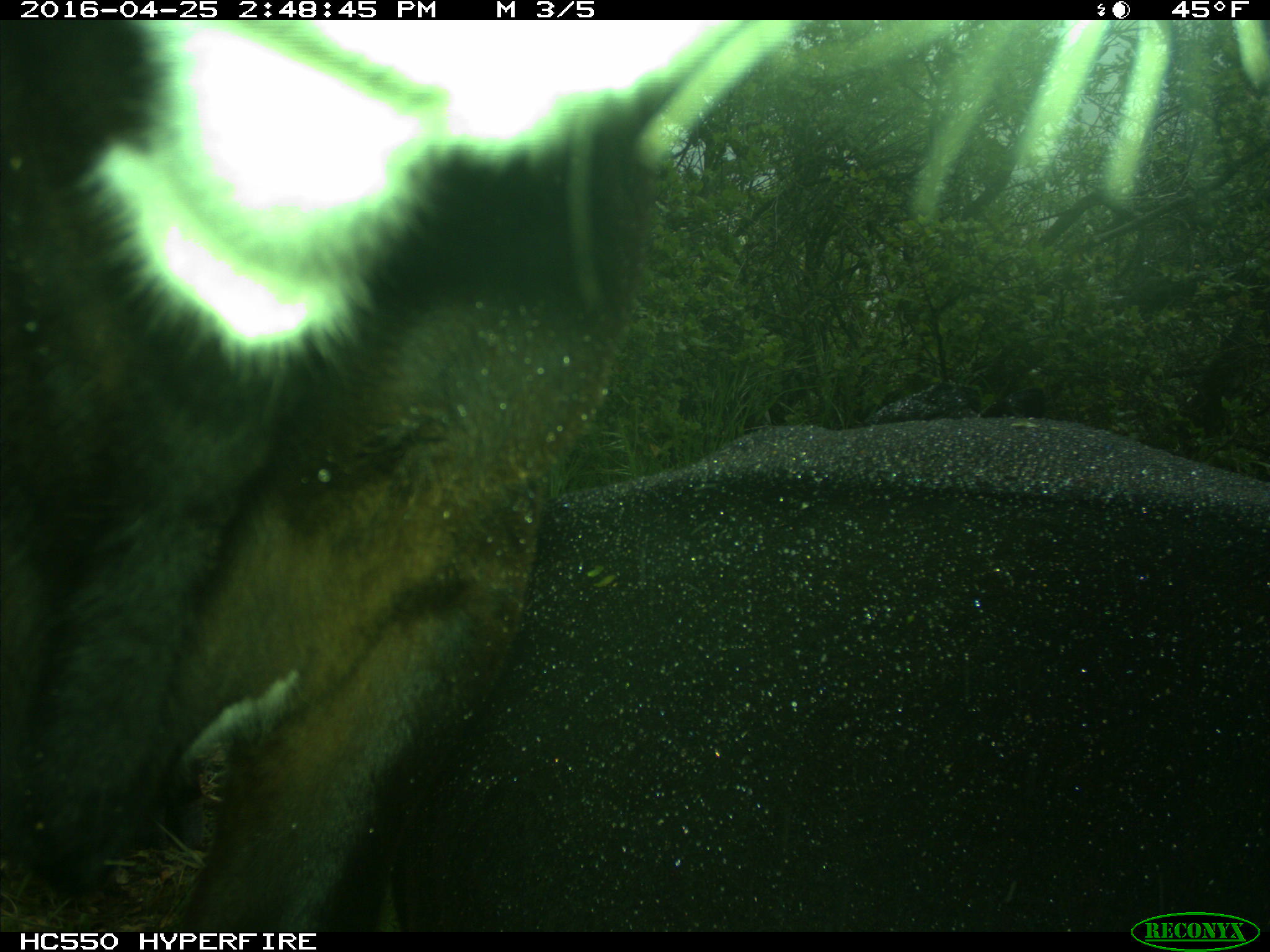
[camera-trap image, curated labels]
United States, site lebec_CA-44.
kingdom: Animalia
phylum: Chordata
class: Mammalia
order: Artiodactyla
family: Bovidae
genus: Bos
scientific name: Bos taurus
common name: domestic cow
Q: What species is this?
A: Bos taurus (domestic cow).